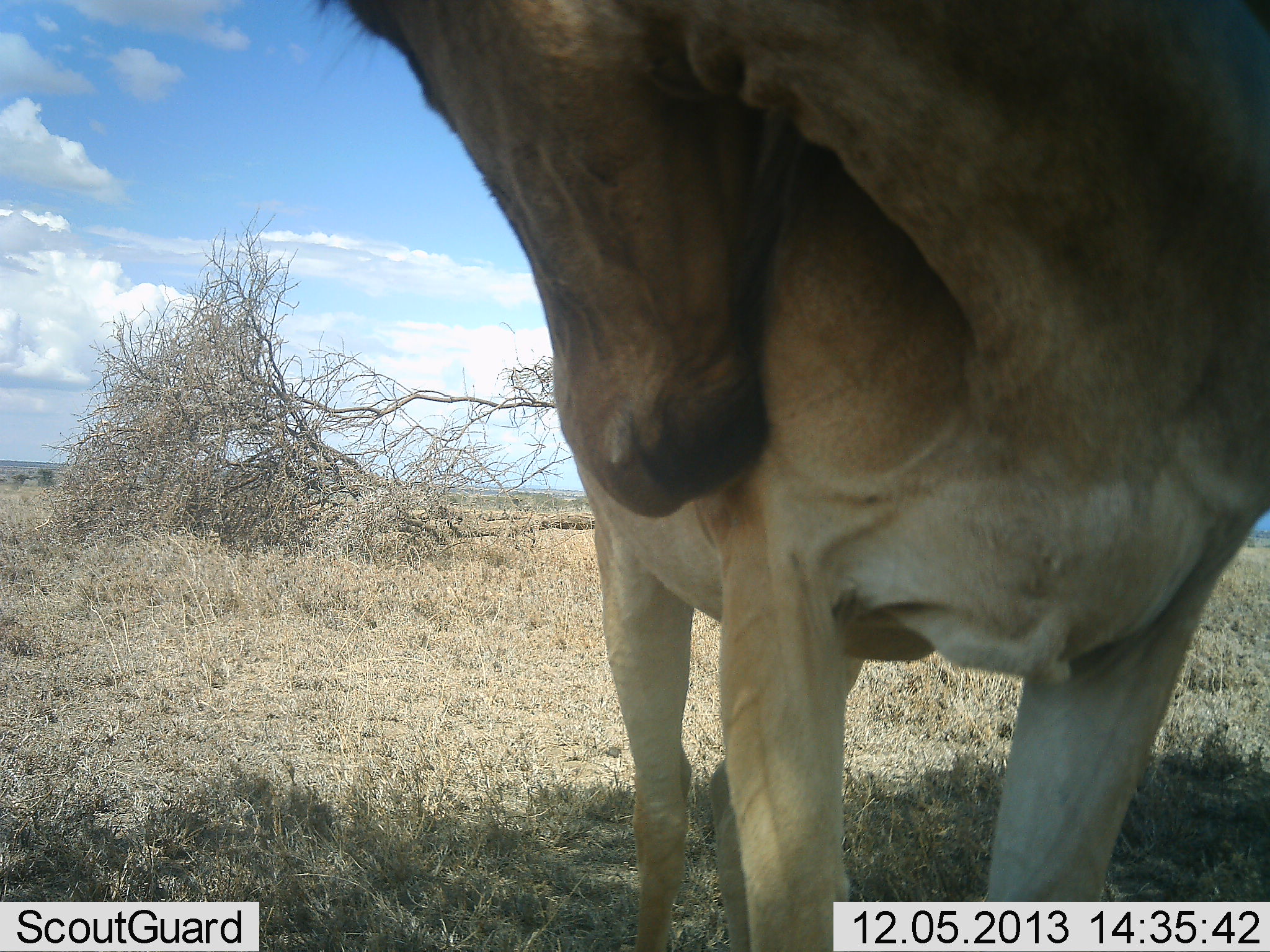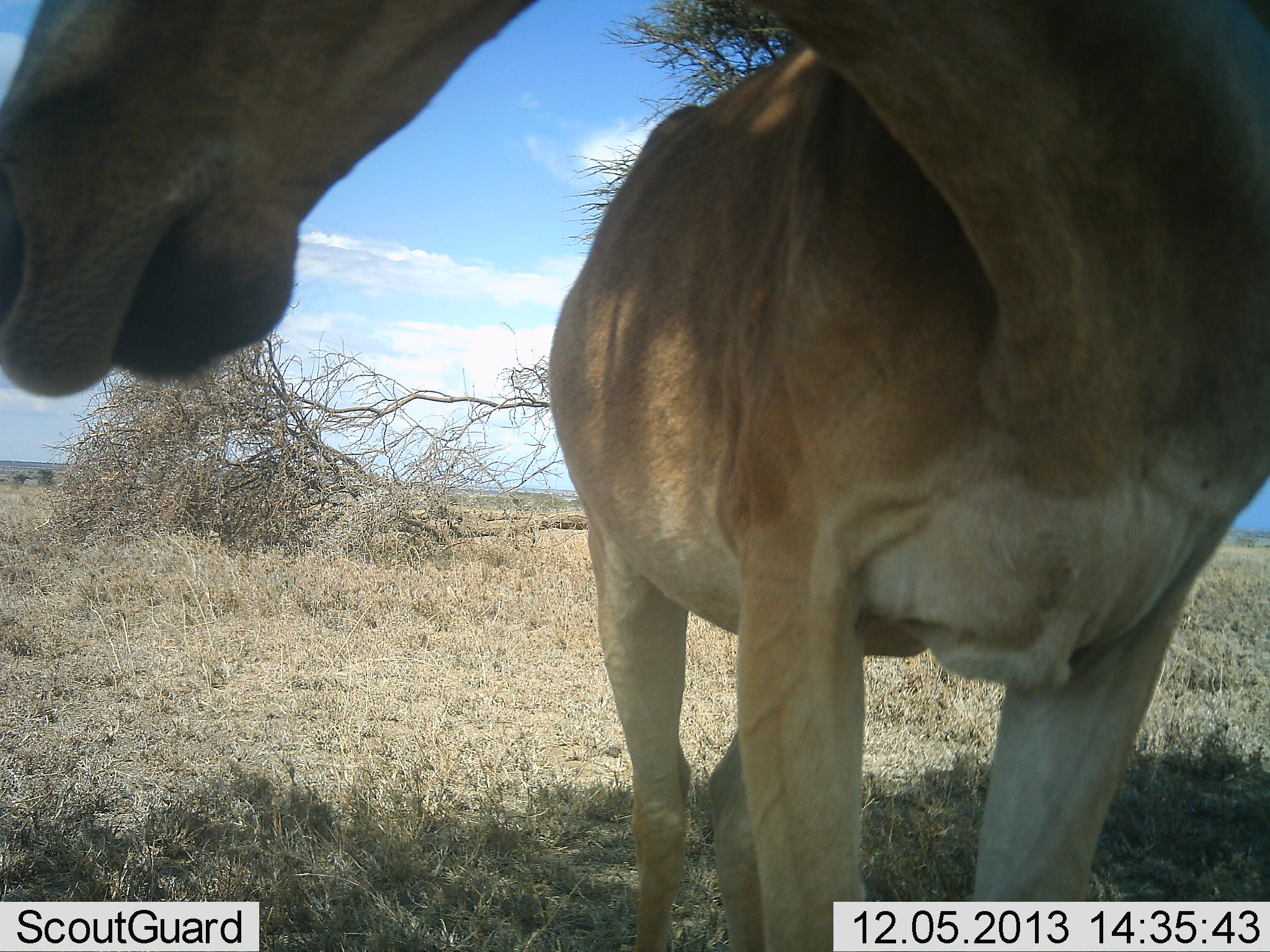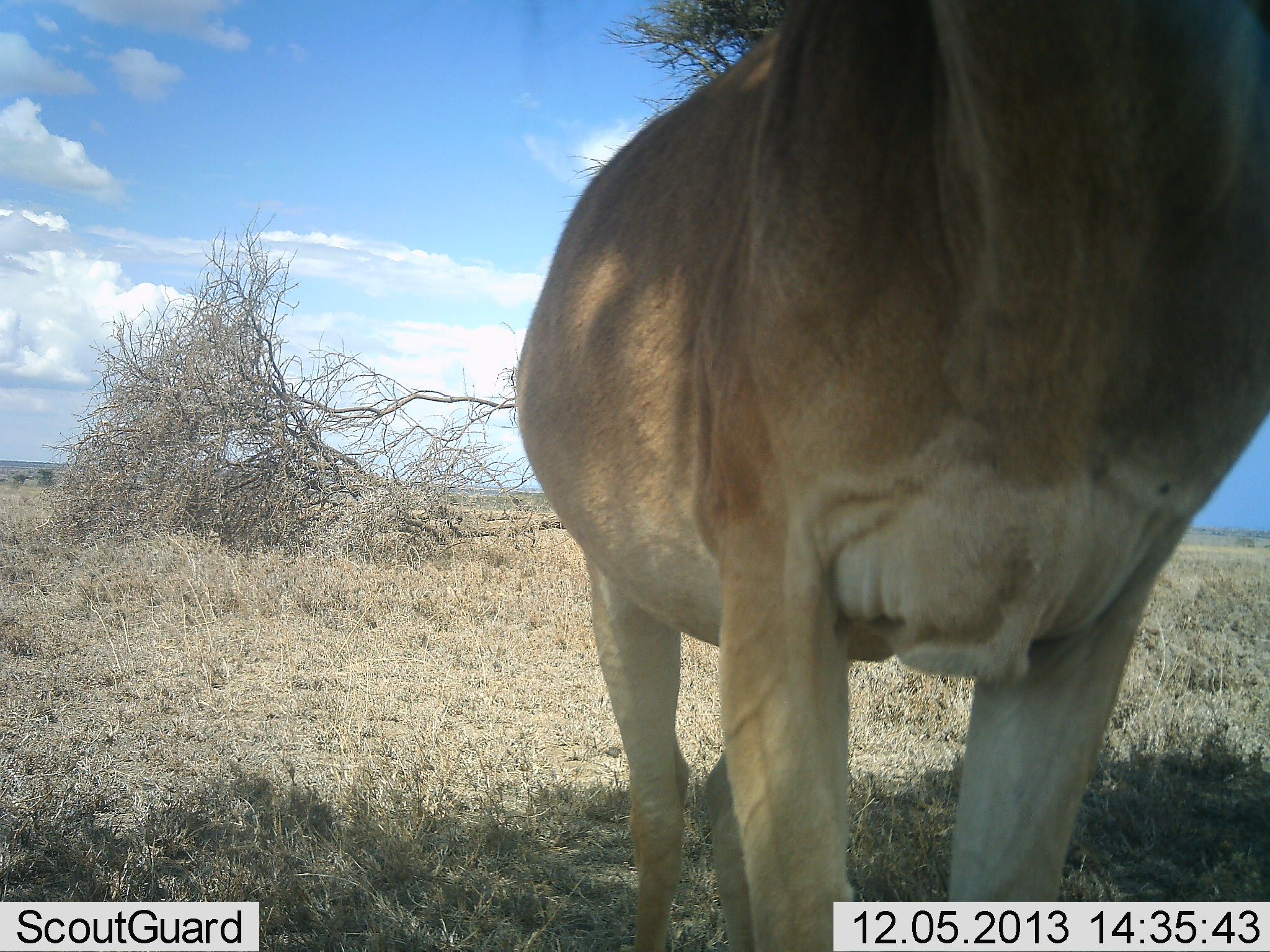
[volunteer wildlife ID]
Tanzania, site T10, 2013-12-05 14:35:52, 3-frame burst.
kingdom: Animalia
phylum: Chordata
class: Mammalia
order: Artiodactyla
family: Bovidae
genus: Alcelaphus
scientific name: Alcelaphus buselaphus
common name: hartebeest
Hartebeest (Alcelaphus buselaphus), count 1. Behavior (volunteer vote fractions): standing 100%, resting 0%, moving 0%, interacting 0%. Young present (vote fraction): 0%. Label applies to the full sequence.